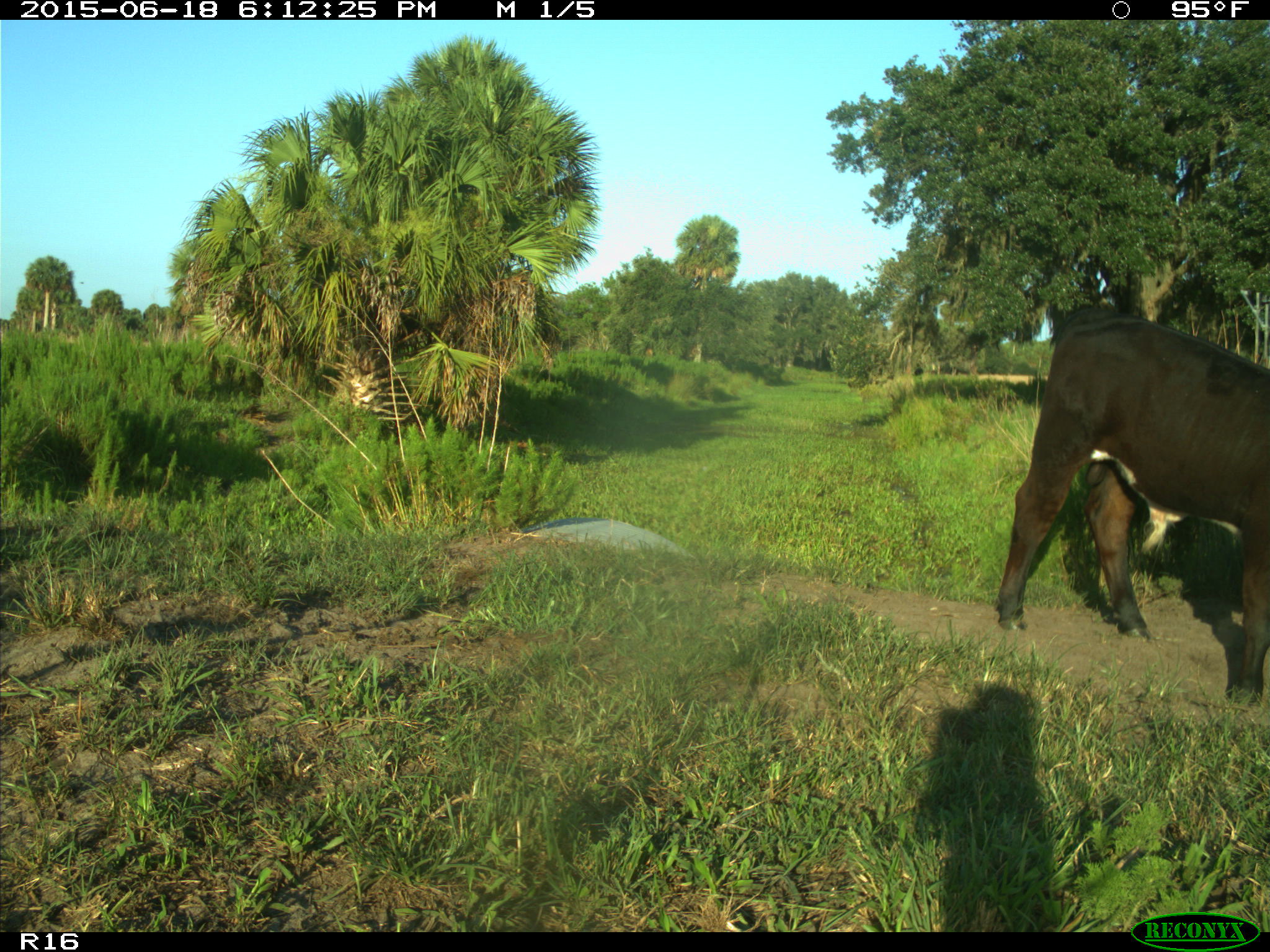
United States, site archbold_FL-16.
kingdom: Animalia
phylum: Chordata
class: Mammalia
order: Artiodactyla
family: Bovidae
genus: Bos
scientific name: Bos taurus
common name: domestic cow